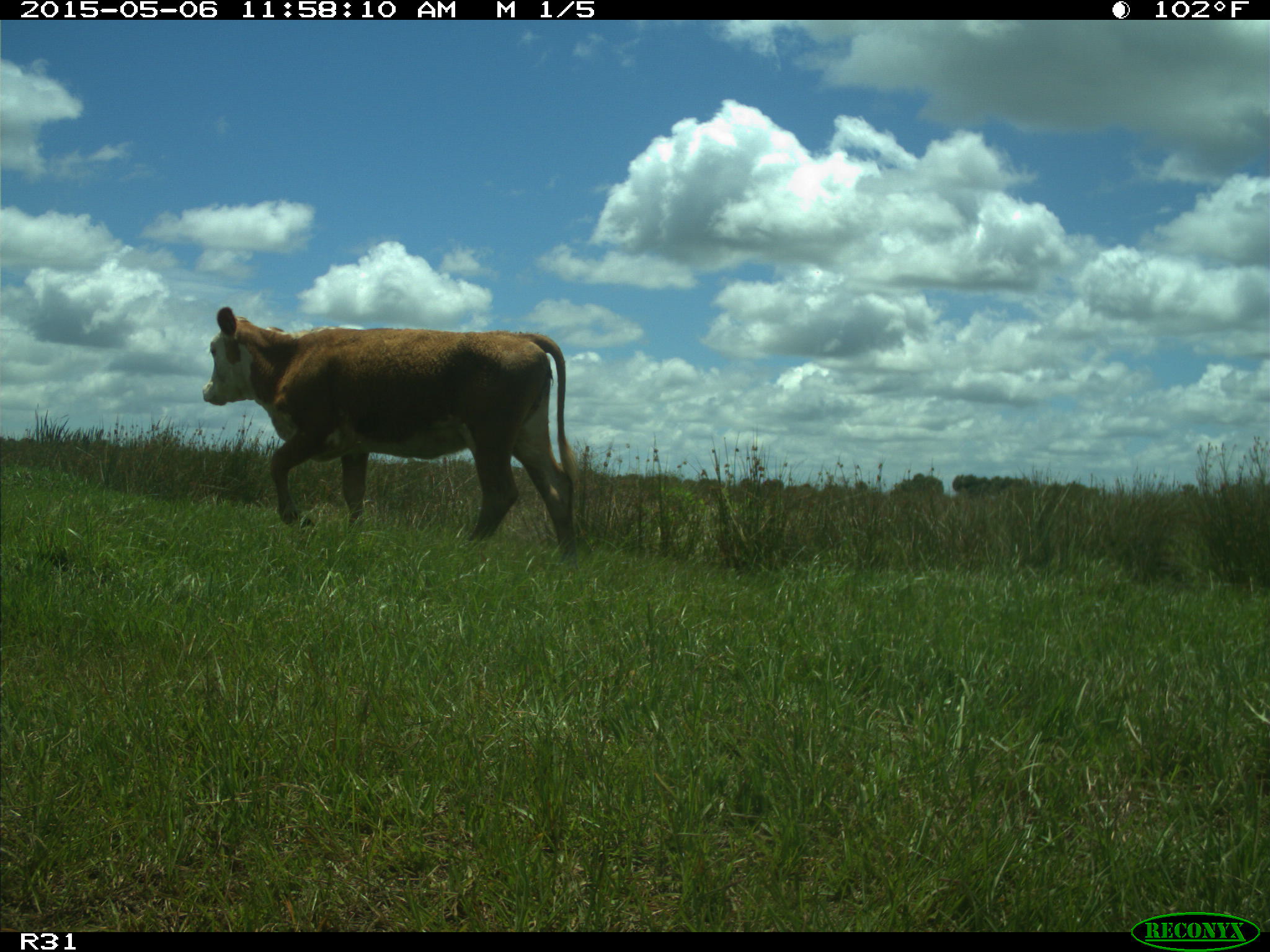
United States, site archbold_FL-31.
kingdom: Animalia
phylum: Chordata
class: Mammalia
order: Artiodactyla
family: Bovidae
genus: Bos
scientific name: Bos taurus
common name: domestic cow